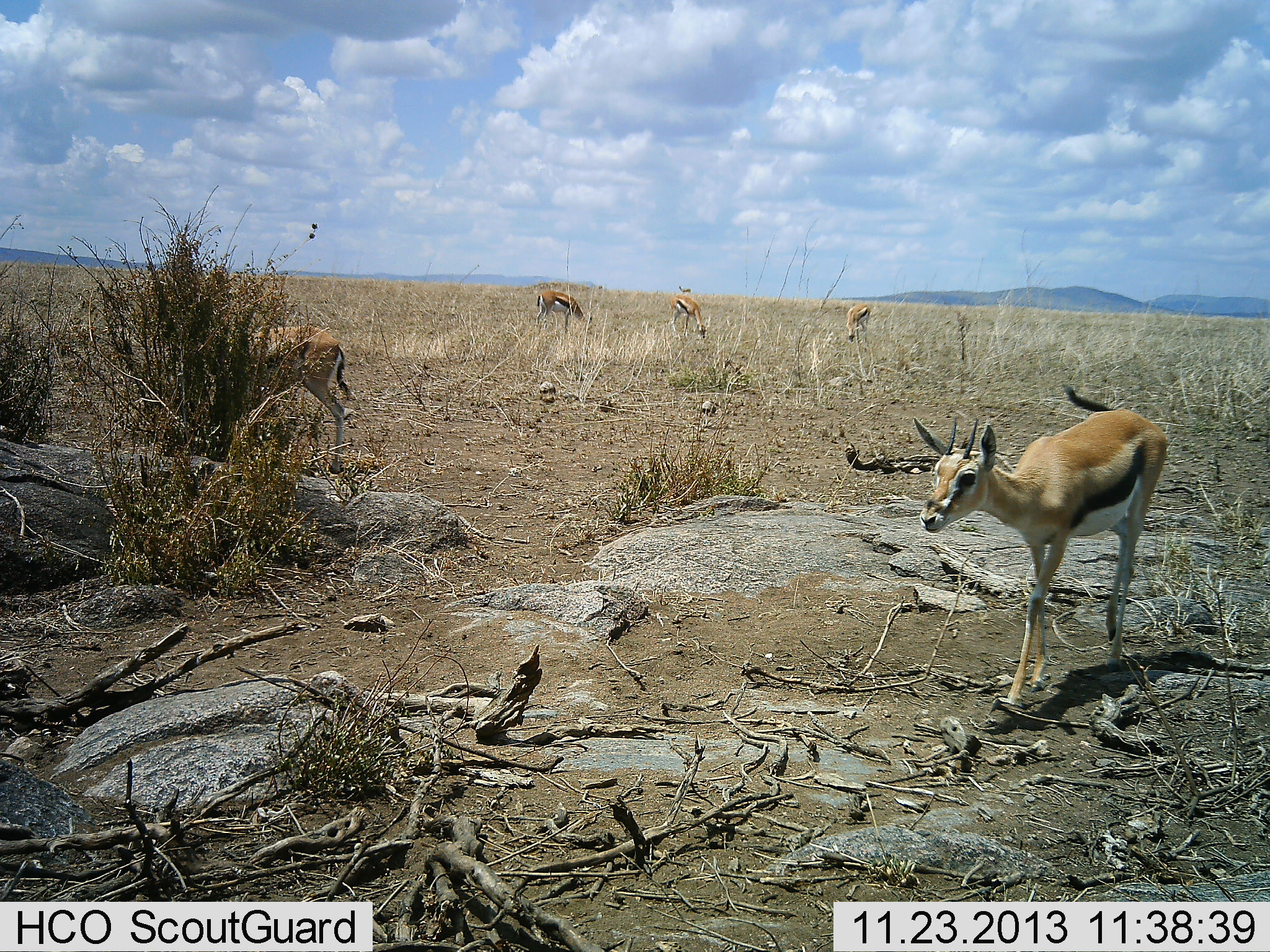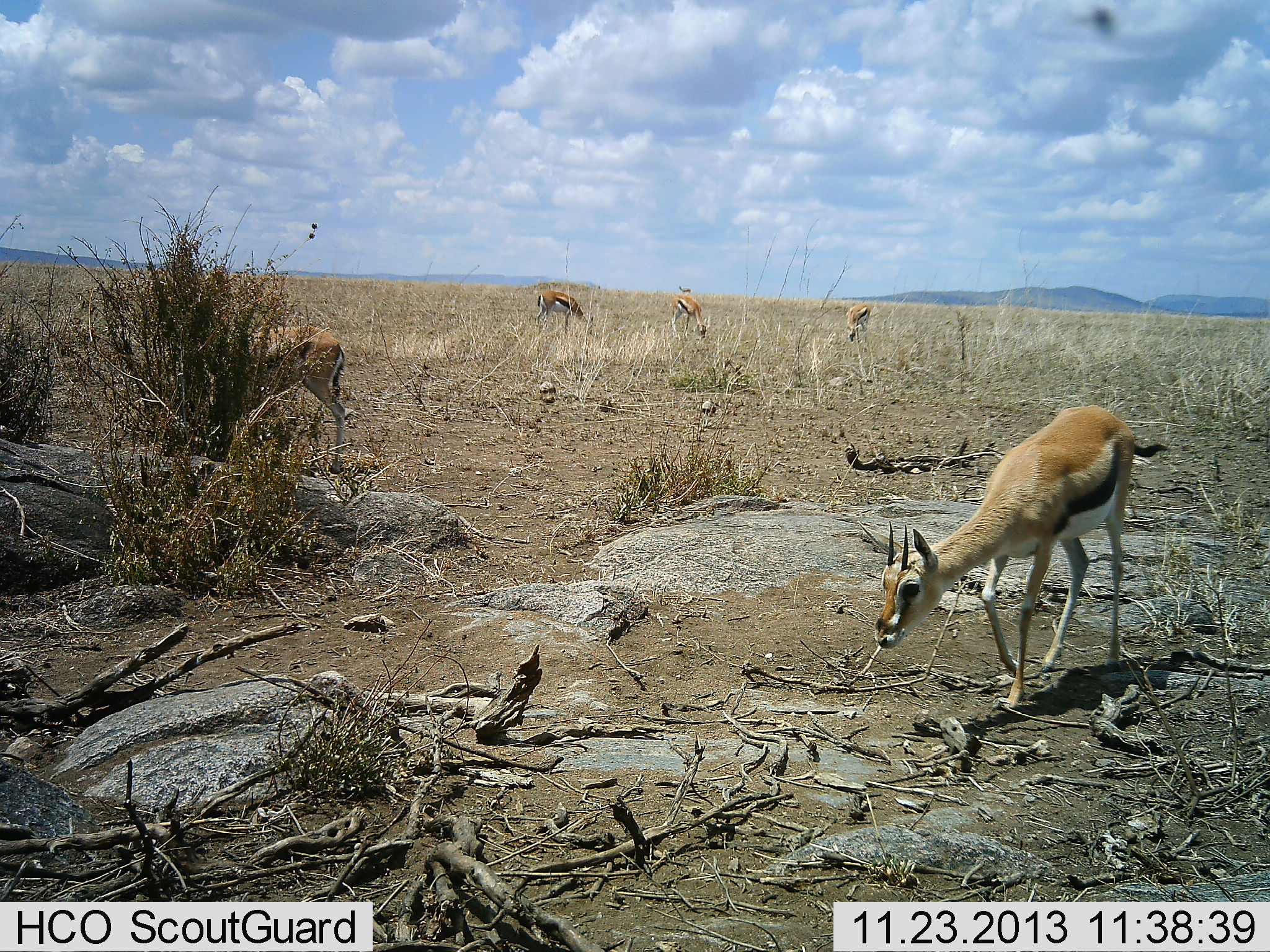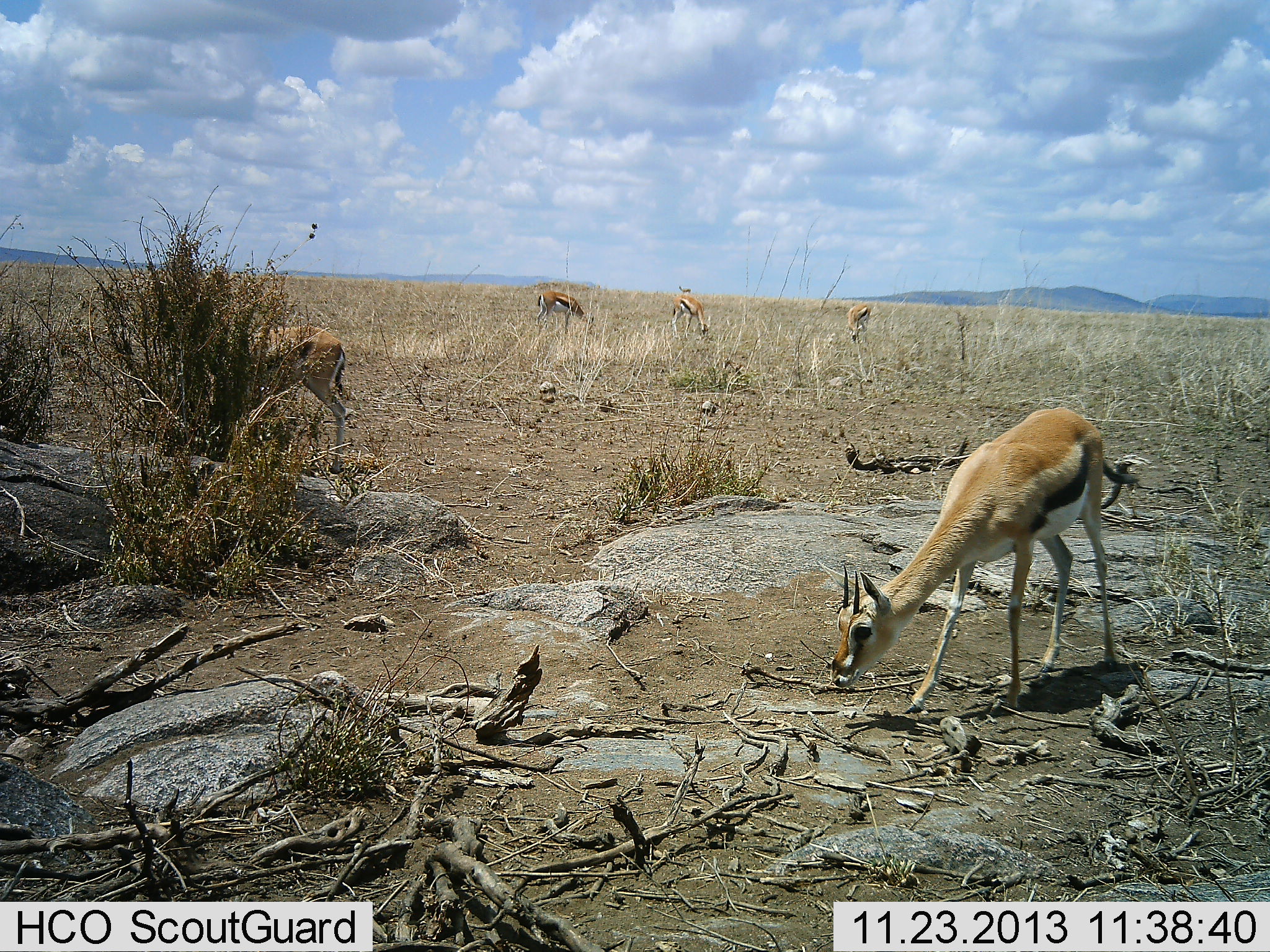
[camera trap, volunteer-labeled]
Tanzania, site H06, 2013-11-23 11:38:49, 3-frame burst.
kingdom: Animalia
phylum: Chordata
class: Mammalia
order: Artiodactyla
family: Bovidae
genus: Eudorcas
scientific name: Eudorcas thomsonii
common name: thomson's gazelle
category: gazellethomsons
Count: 5.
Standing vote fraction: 40%.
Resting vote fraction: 0%.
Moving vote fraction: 50%.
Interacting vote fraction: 0%.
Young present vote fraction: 10%.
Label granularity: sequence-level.